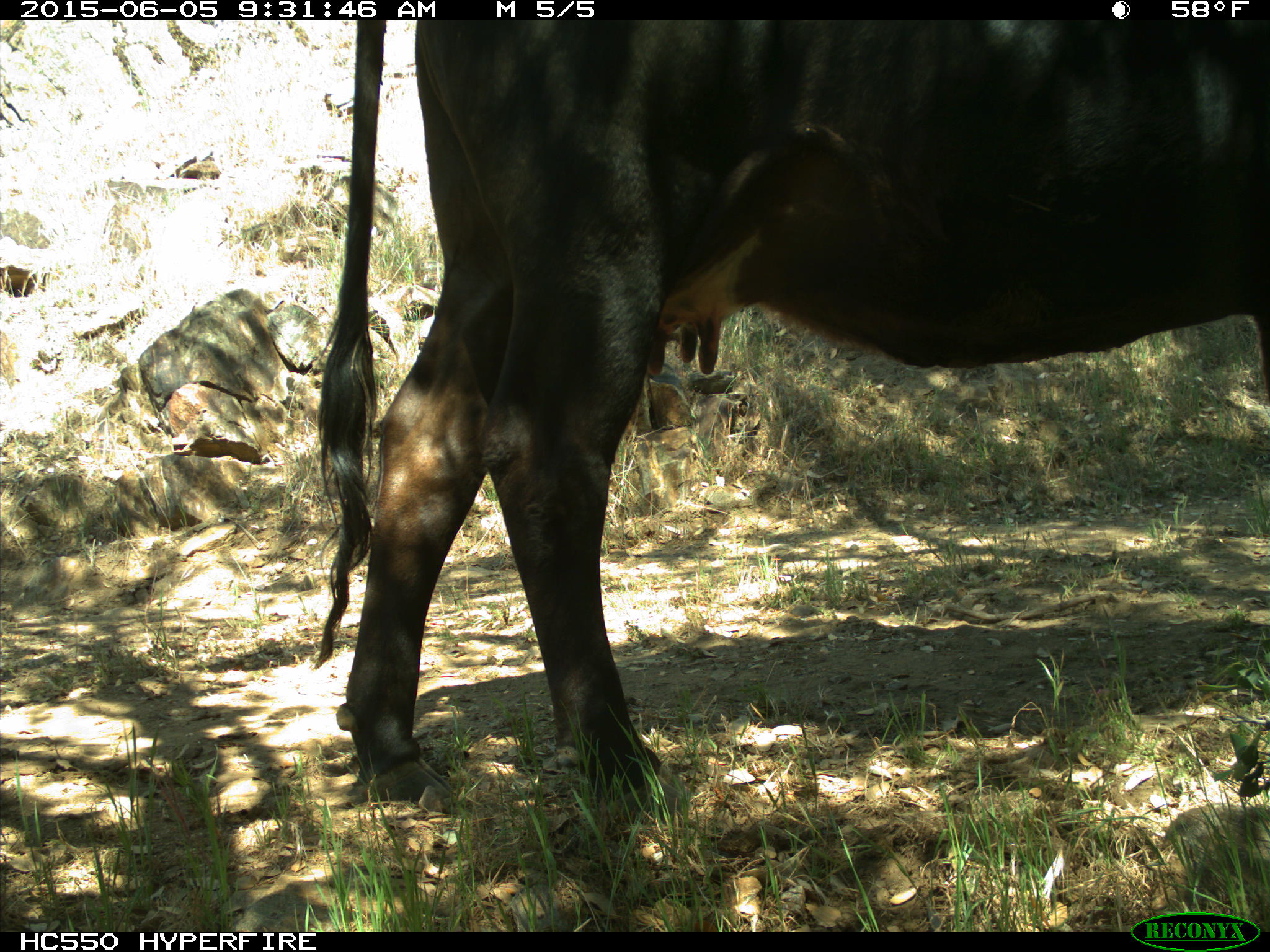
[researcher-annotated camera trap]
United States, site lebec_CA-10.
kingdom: Animalia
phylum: Chordata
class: Mammalia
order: Artiodactyla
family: Bovidae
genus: Bos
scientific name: Bos taurus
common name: domestic cow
Bos taurus (domestic cow).